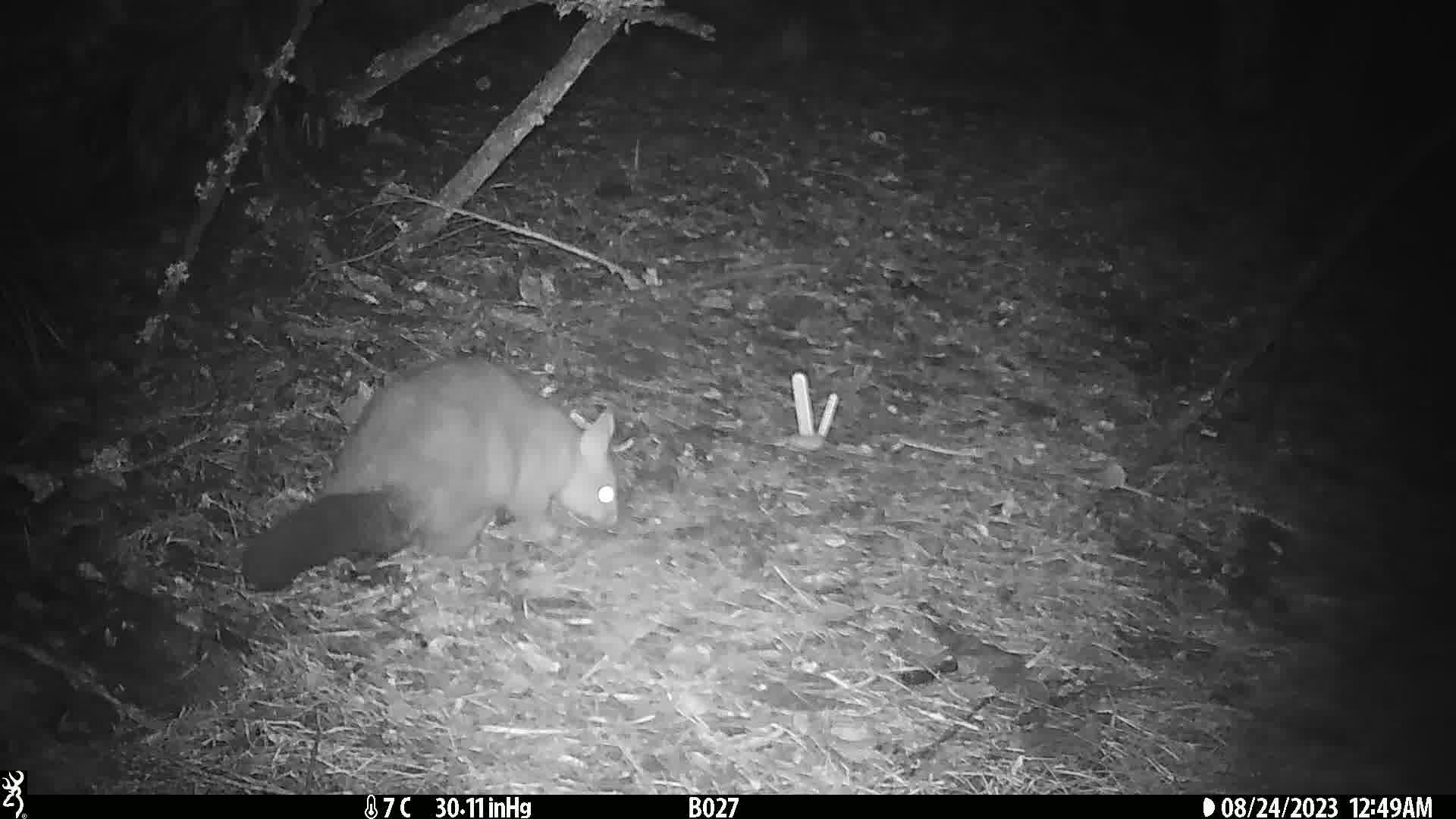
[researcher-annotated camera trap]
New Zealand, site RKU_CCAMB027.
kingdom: Animalia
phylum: Chordata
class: Mammalia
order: Diprotodontia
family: Phalangeridae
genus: Trichosurus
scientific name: Trichosurus vulpecula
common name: common brushtail possum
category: possum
Possum (common brushtail possum) (Trichosurus vulpecula).